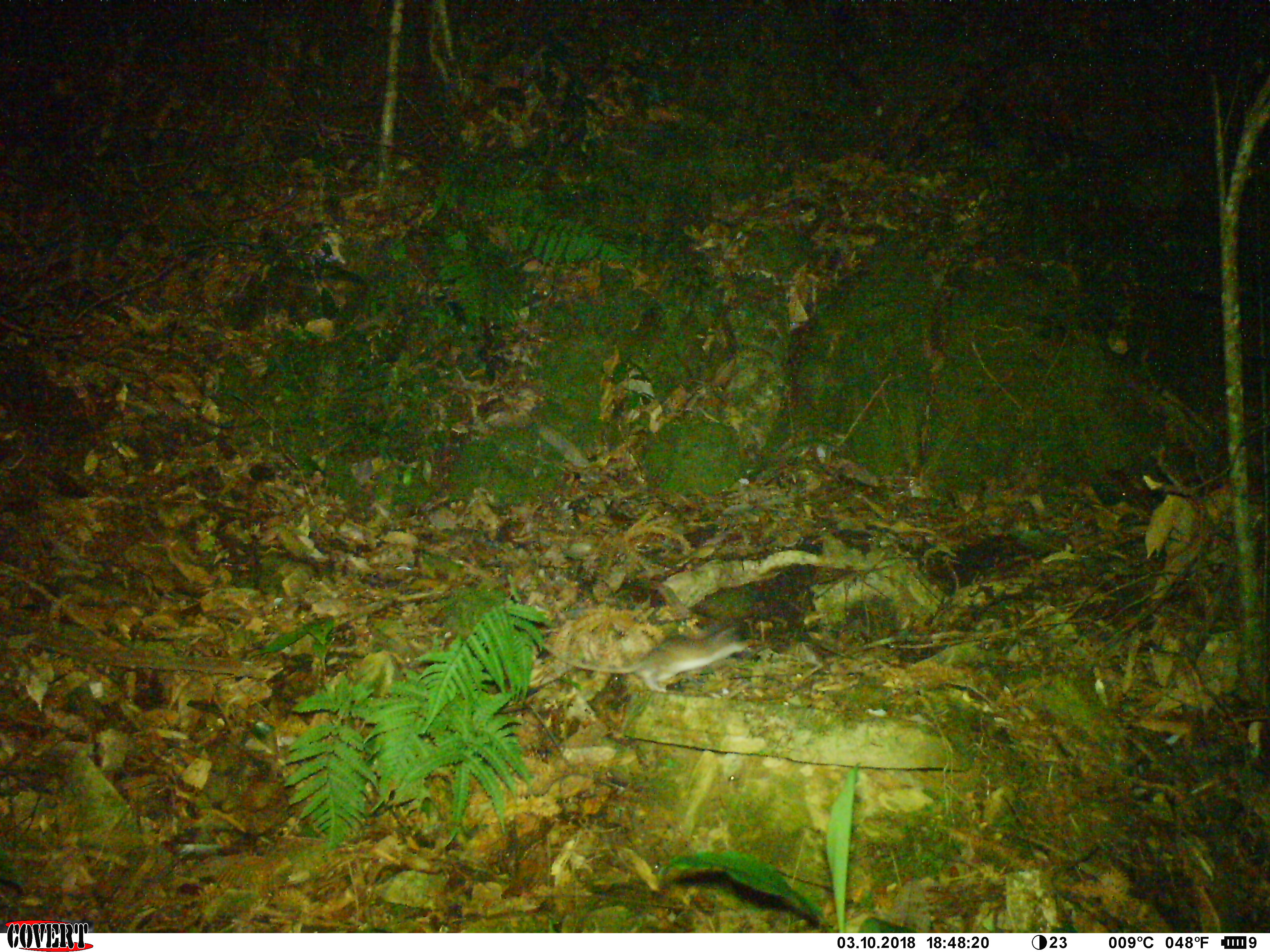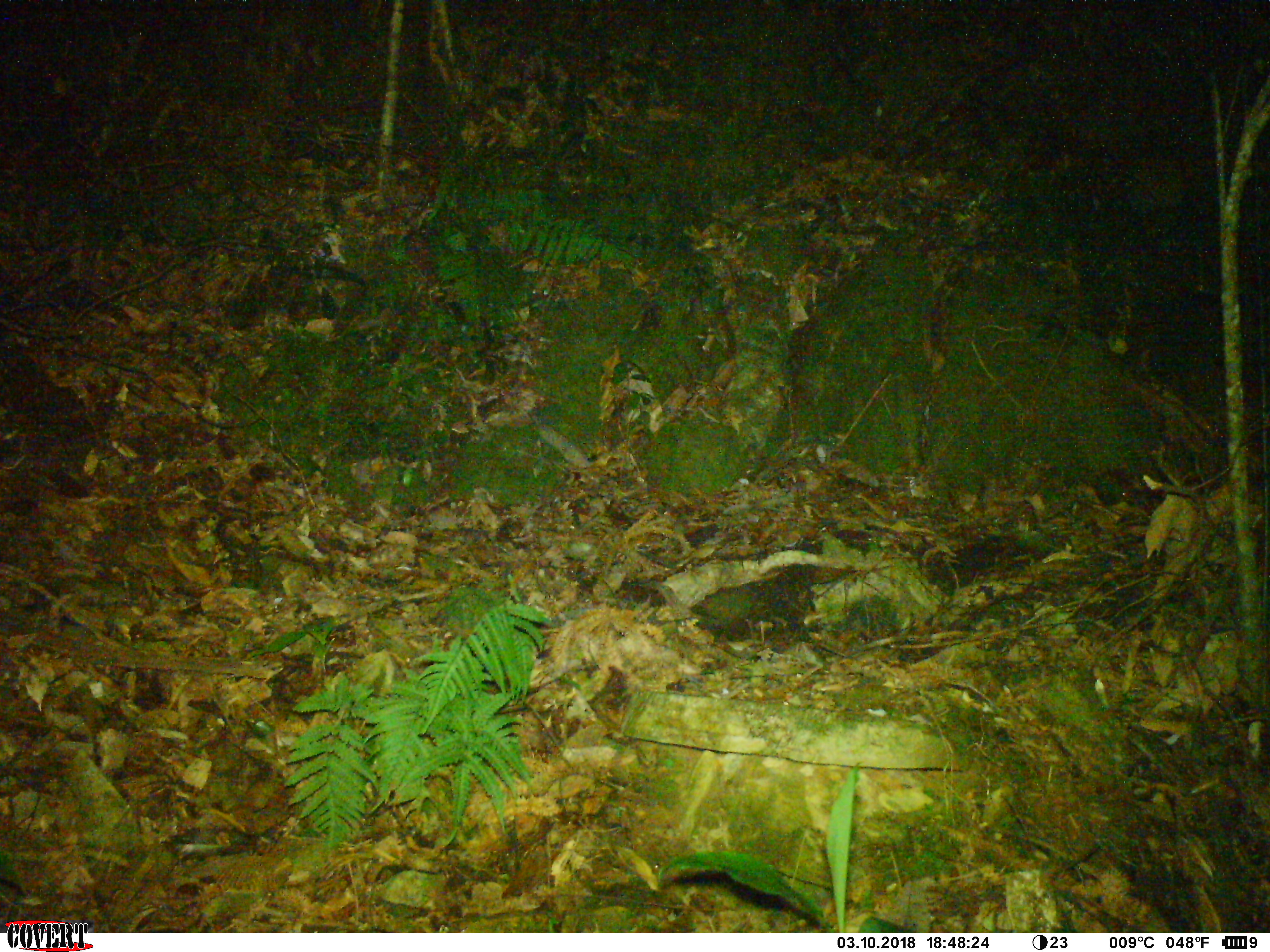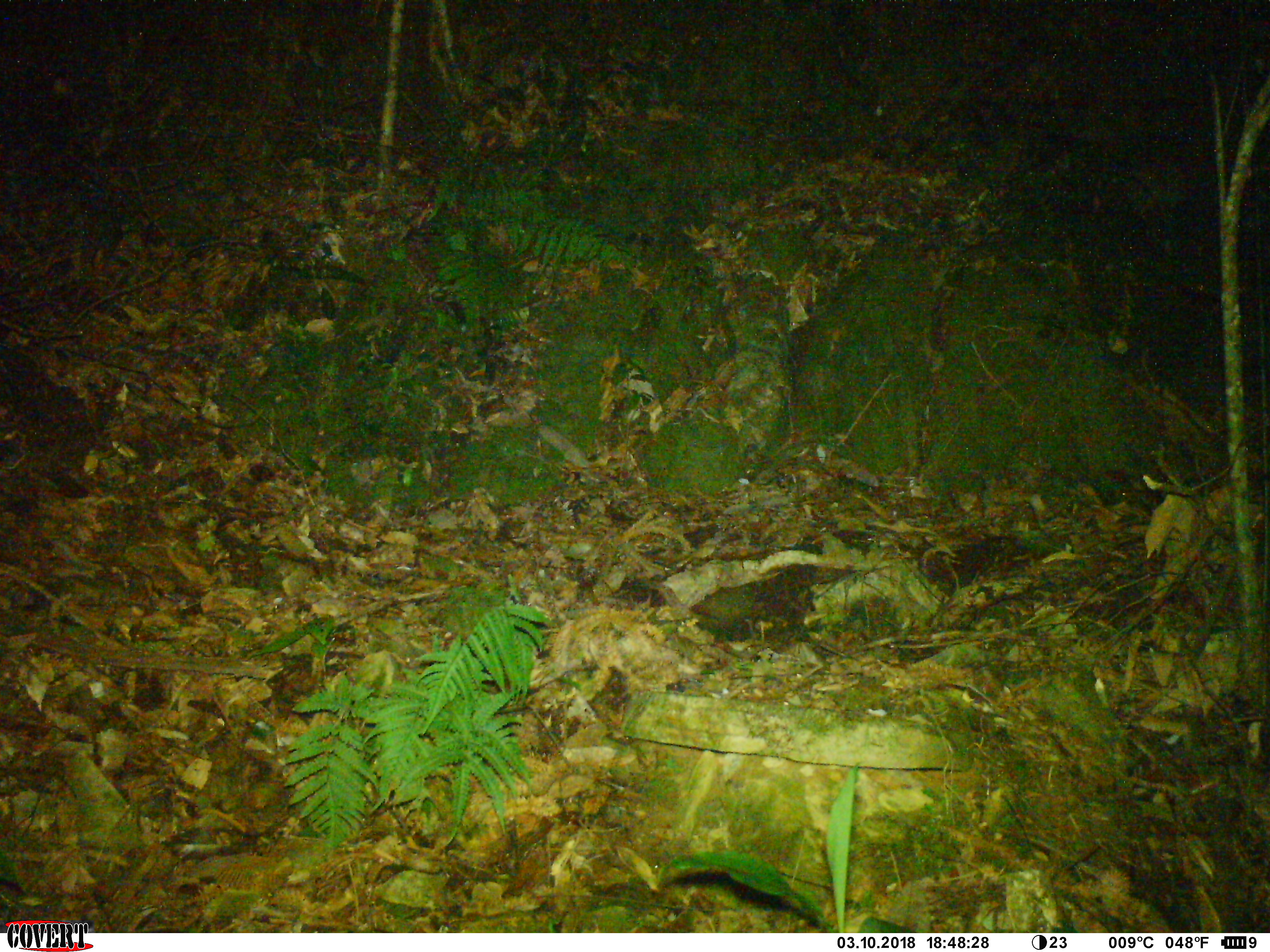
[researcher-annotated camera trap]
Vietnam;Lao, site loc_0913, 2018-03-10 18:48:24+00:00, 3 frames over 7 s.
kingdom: Animalia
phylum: Chordata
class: Mammalia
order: Rodentia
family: Muridae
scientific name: Muridae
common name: old-world mice and rats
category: unidentified murid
Unidentified murid (old-world mice and rats) (Muridae). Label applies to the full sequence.